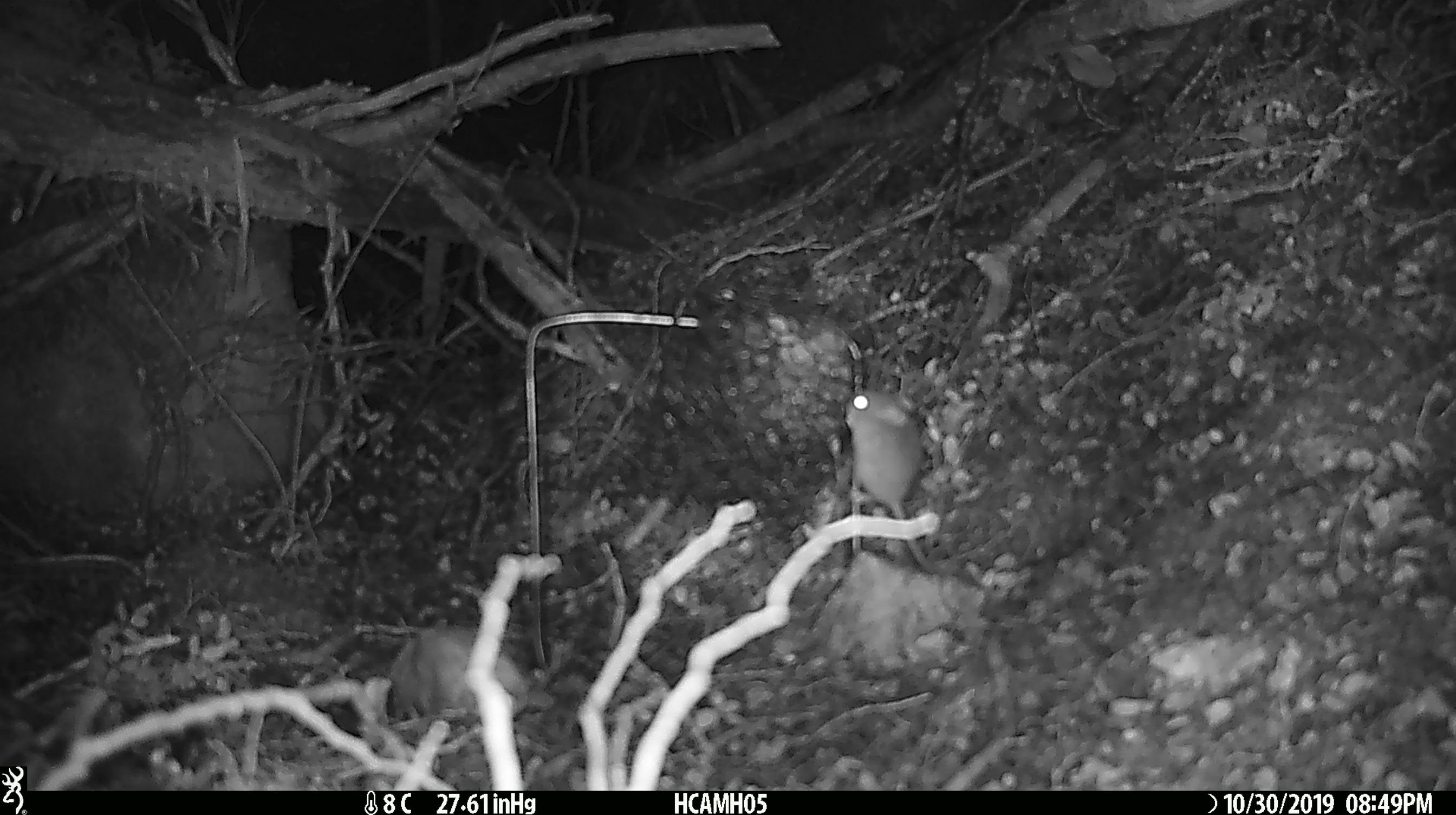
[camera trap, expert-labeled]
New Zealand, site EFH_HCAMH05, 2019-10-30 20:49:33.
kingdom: Animalia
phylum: Chordata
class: Mammalia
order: Rodentia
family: Muridae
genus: Mus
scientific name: Mus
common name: mouse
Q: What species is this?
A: Mouse (Mus).